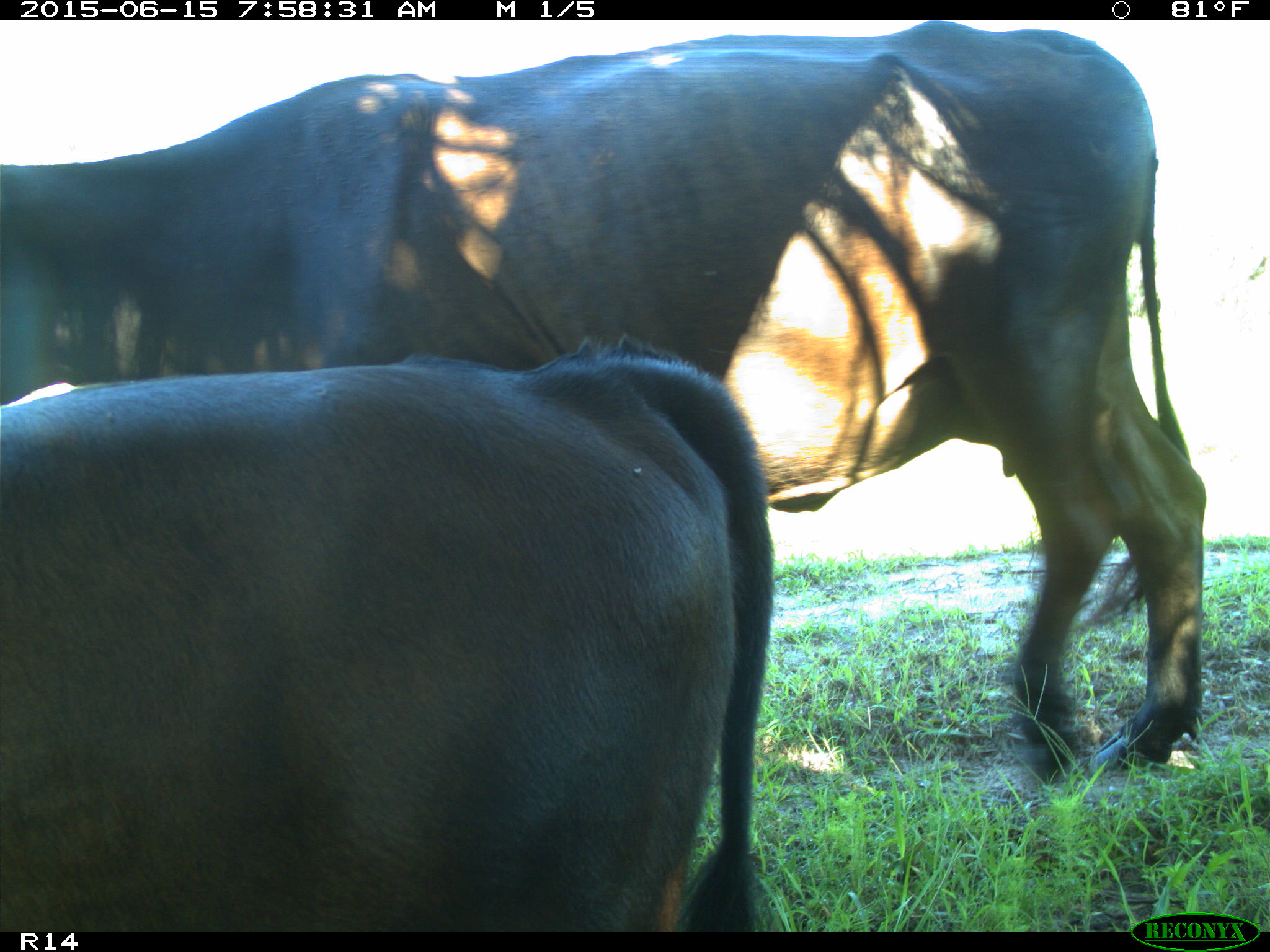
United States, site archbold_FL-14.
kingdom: Animalia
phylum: Chordata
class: Mammalia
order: Artiodactyla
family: Bovidae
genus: Bos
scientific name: Bos taurus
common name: domestic cow